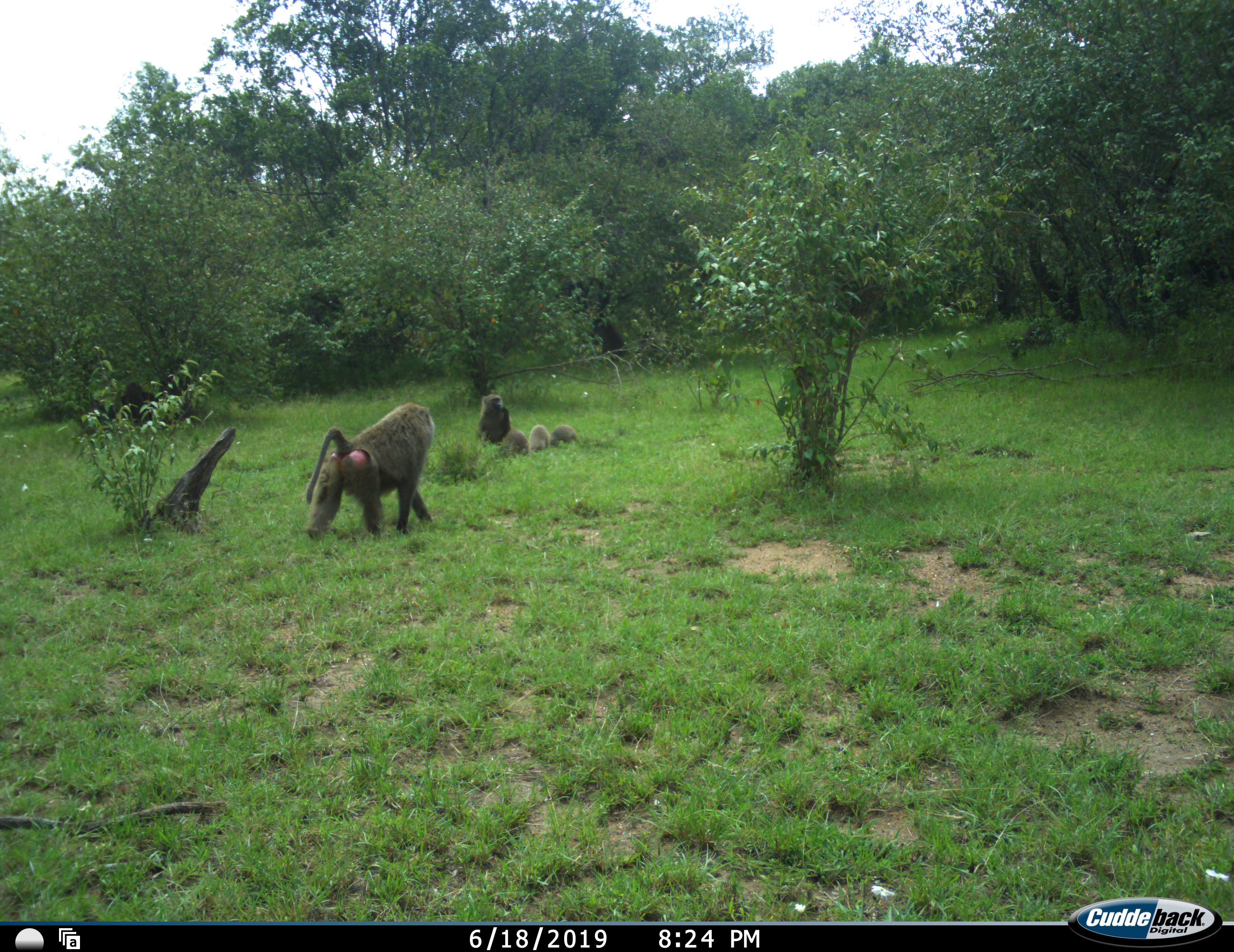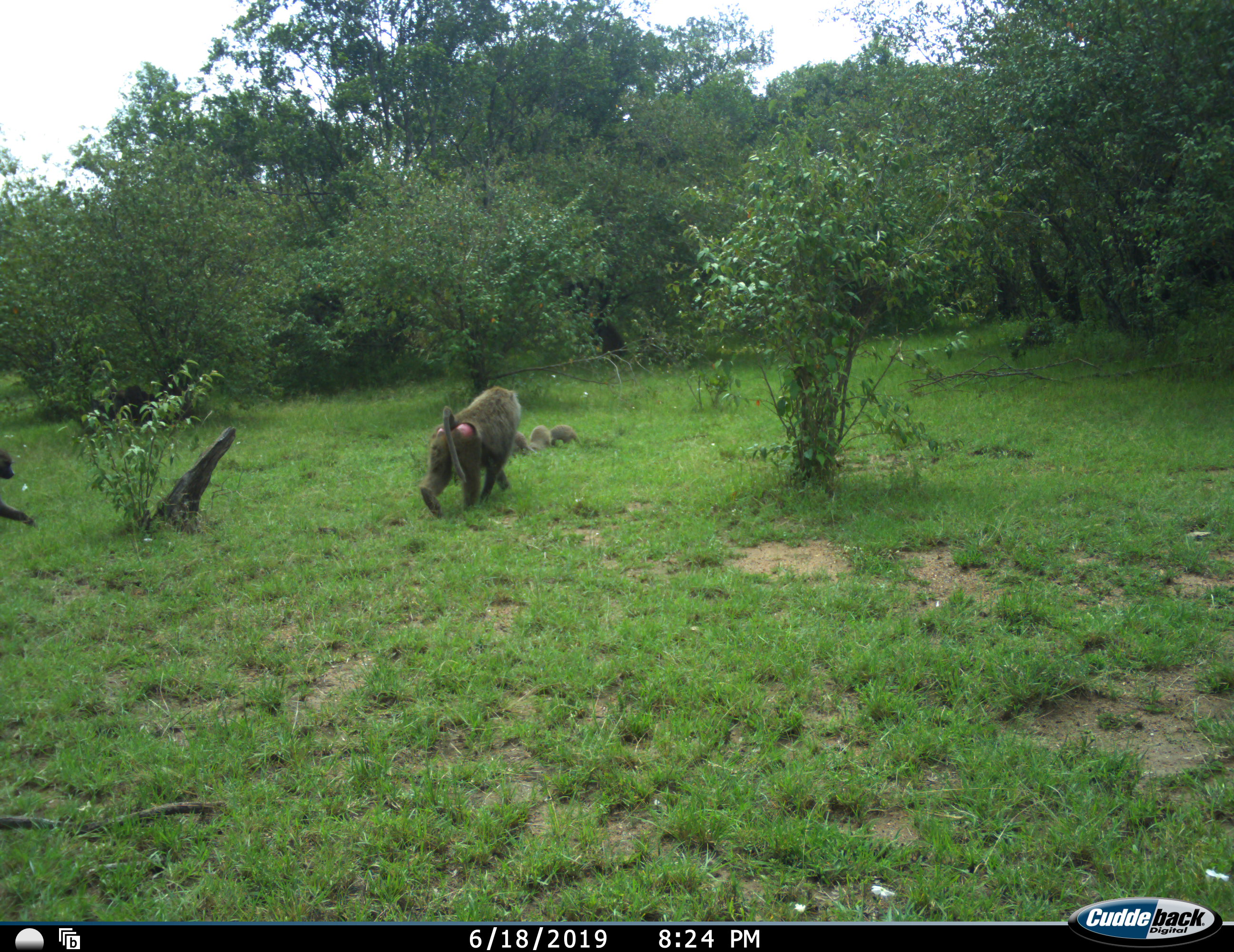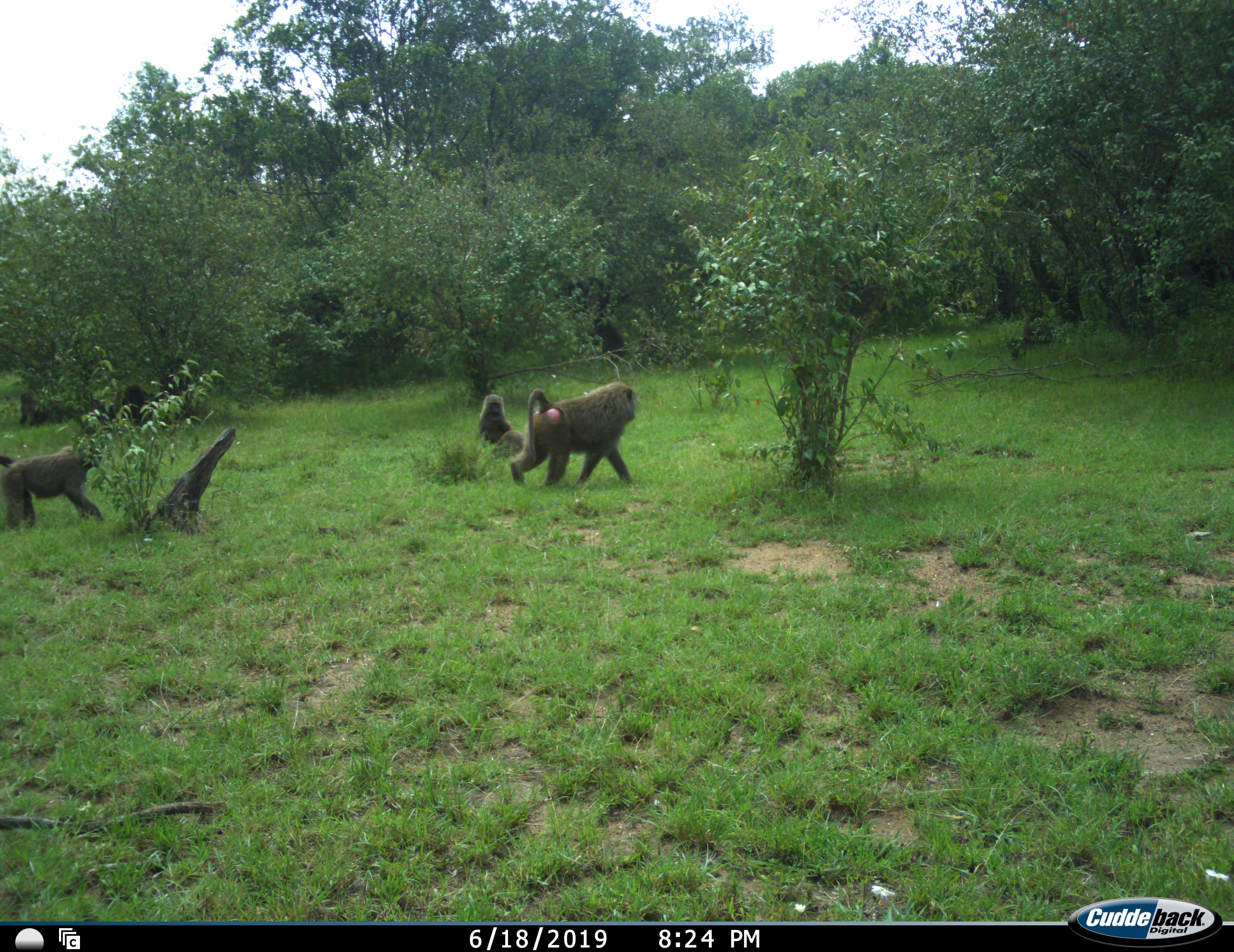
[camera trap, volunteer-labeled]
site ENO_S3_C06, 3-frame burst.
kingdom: Animalia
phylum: Chordata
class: Mammalia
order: Primates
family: Cercopithecidae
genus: Papio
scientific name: Papio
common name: baboon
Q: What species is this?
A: Baboon (Papio).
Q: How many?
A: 5.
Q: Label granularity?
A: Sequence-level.